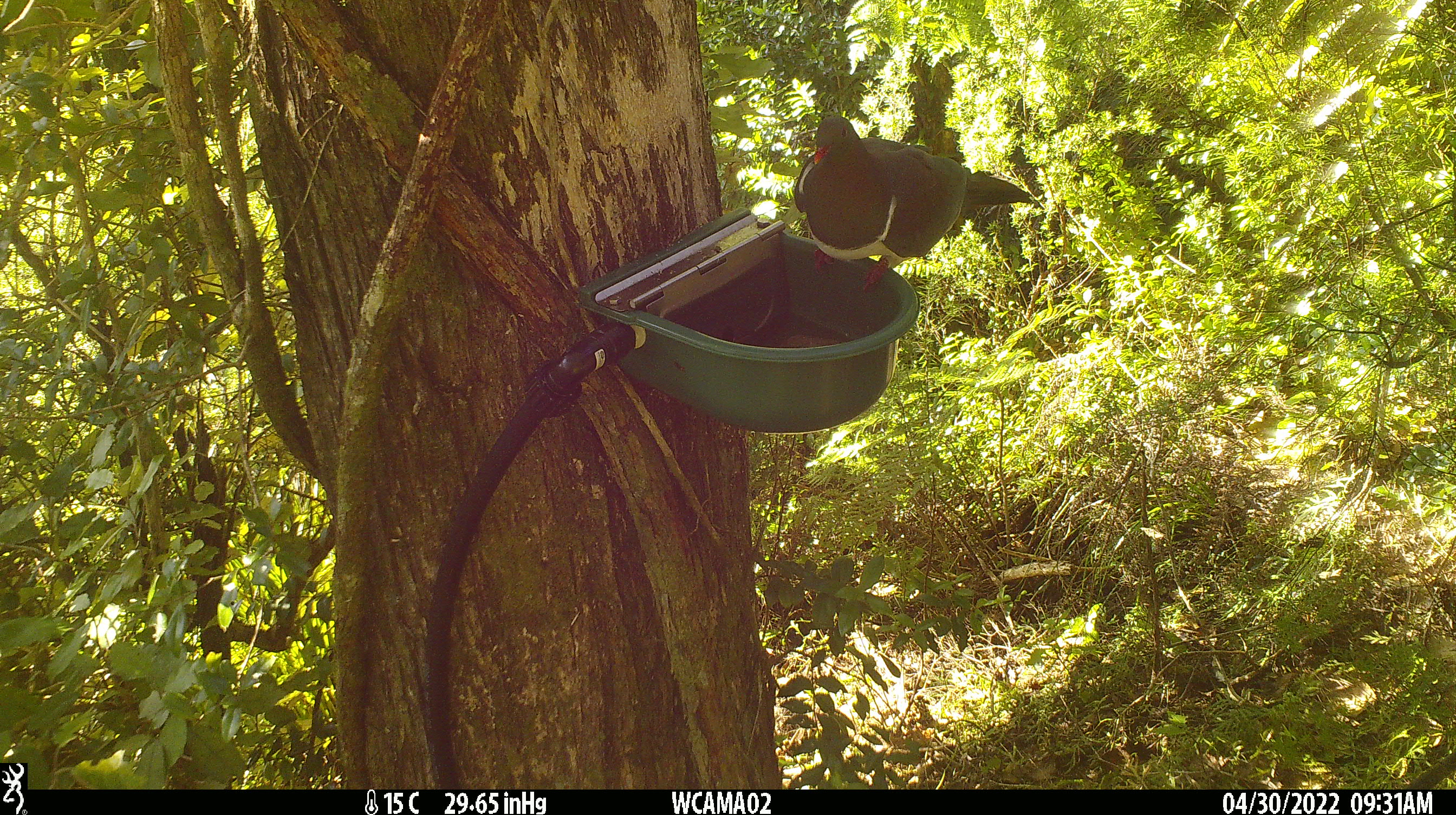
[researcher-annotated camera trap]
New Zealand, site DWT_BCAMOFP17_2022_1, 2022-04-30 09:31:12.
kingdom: Animalia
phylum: Chordata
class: Aves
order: Columbiformes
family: Columbidae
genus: Hemiphaga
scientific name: Hemiphaga novaeseelandiae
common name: new zealand pigeon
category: kereru